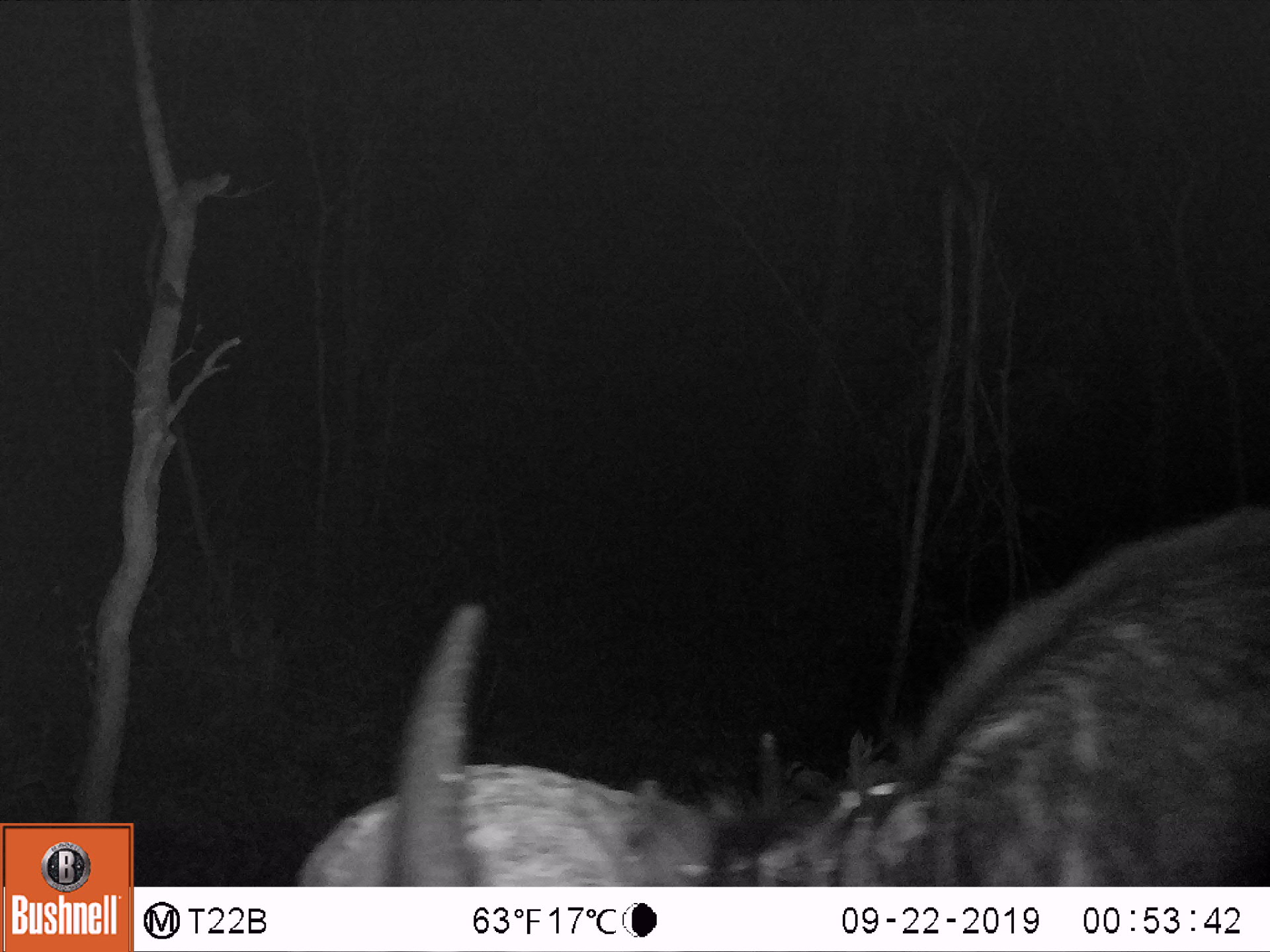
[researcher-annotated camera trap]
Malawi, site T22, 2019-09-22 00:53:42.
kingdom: Animalia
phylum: Chordata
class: Mammalia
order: Artiodactyla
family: Bovidae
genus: Syncerus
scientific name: Syncerus caffer caffer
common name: cape buffalo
Cape buffalo (Syncerus caffer caffer), count 1.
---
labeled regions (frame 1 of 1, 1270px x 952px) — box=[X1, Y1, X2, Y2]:
cape buffalo: box=[282, 496, 1262, 880]